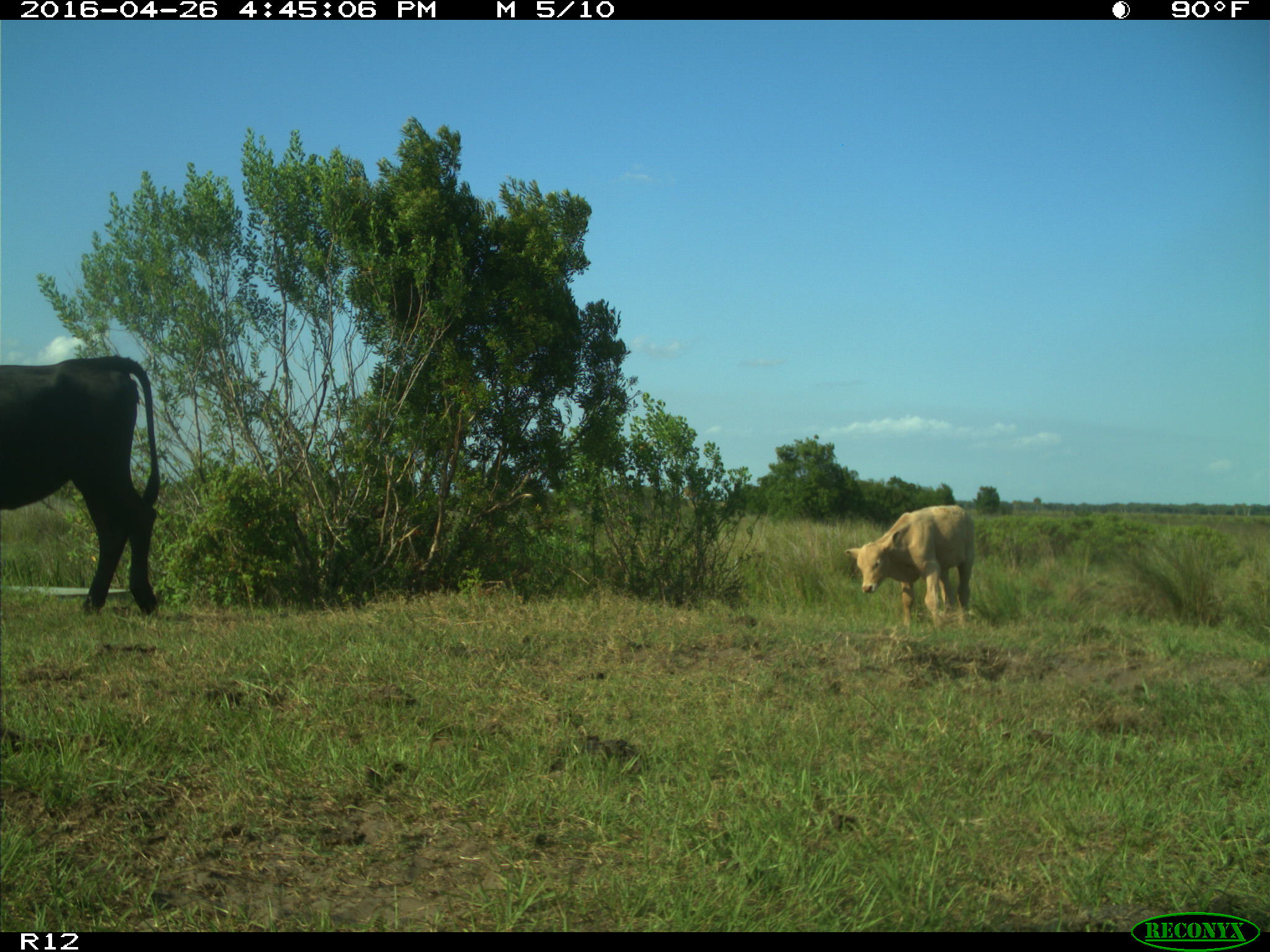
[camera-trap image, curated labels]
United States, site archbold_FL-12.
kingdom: Animalia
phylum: Chordata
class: Mammalia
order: Artiodactyla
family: Bovidae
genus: Bos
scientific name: Bos taurus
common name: domestic cow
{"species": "Bos taurus (domestic cow)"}